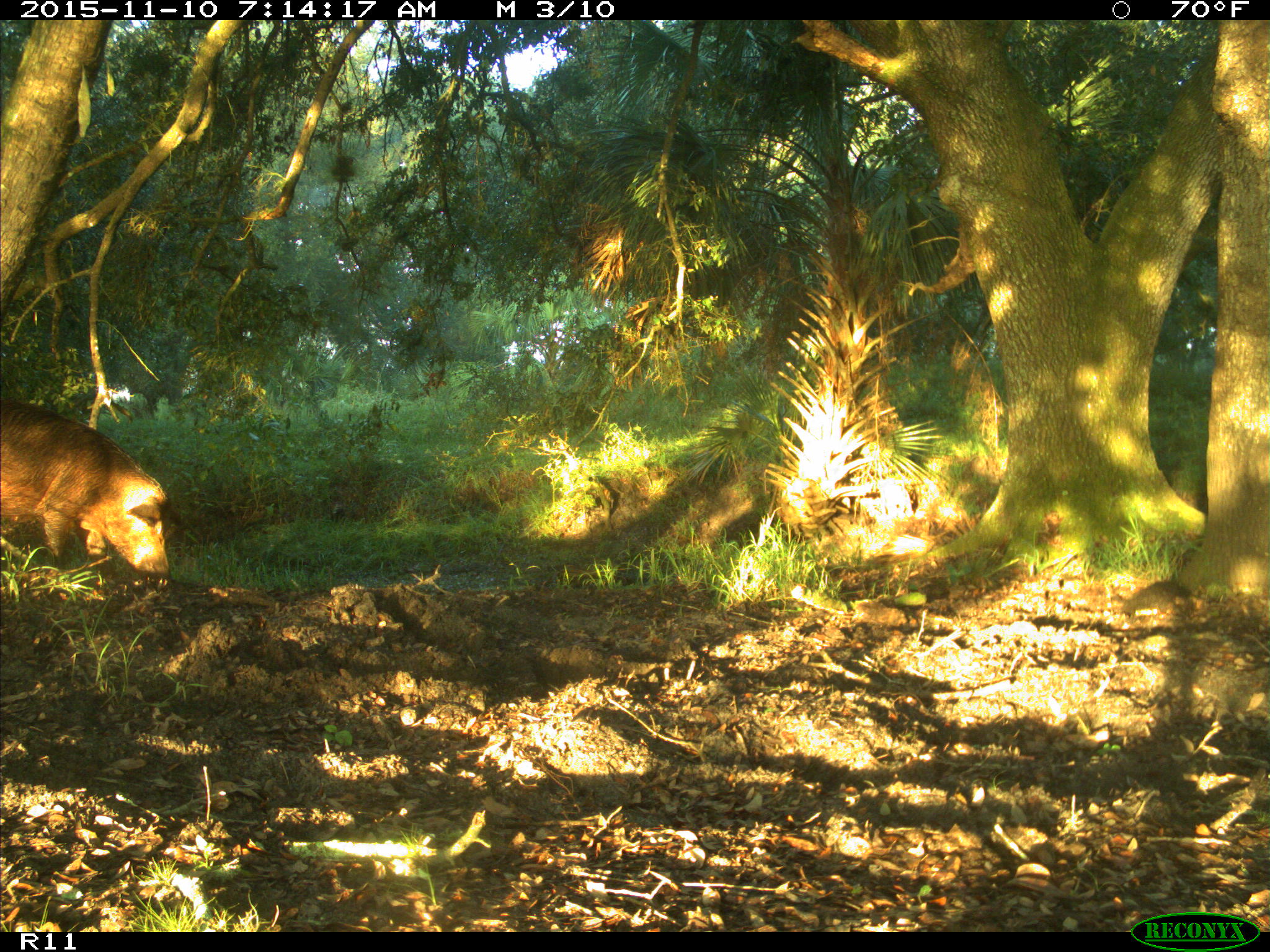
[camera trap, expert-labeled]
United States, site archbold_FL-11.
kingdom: Animalia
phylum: Chordata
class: Mammalia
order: Artiodactyla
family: Suidae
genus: Sus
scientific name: Sus scrofa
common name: wild boar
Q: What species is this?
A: Sus scrofa (wild boar).